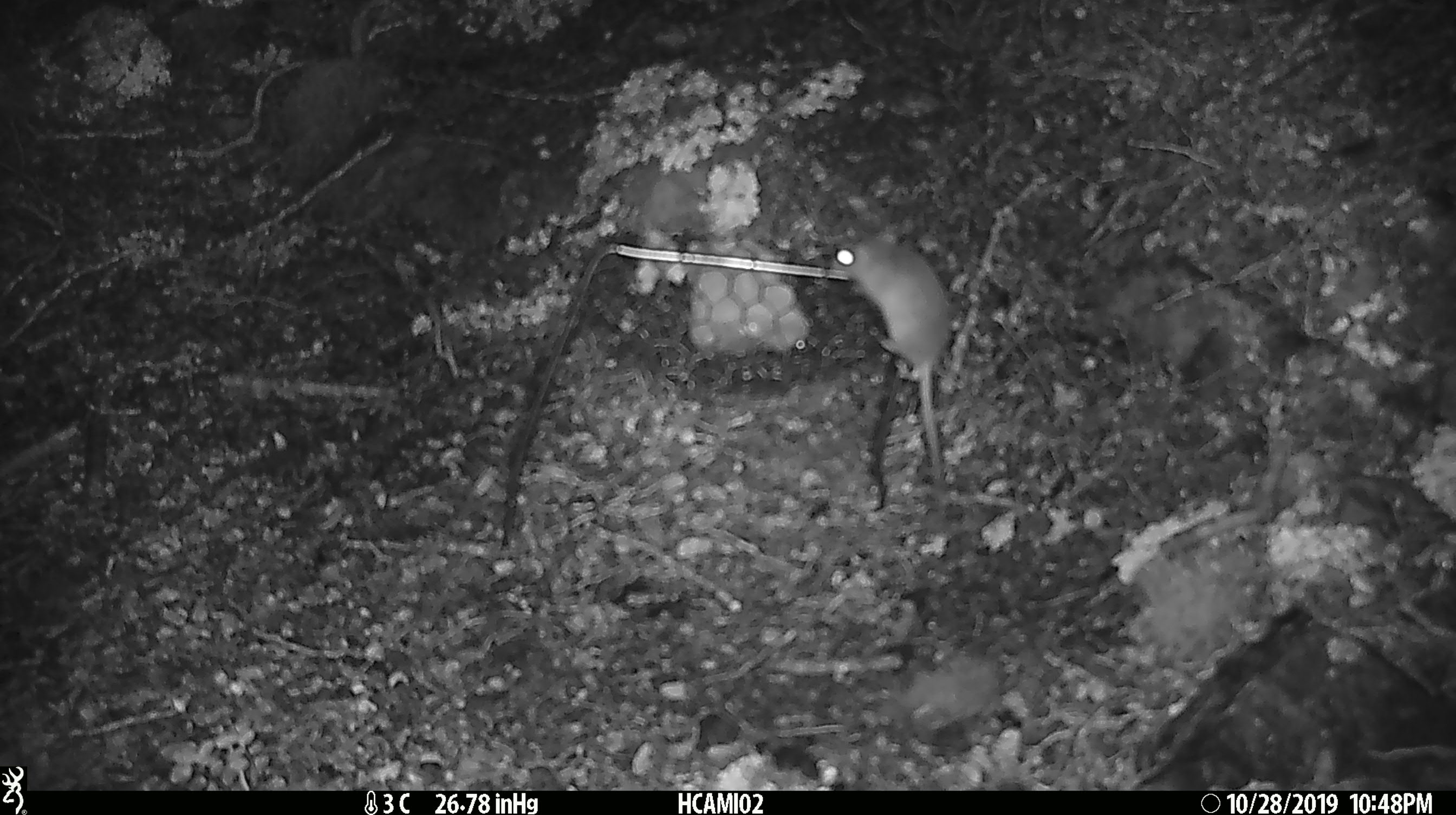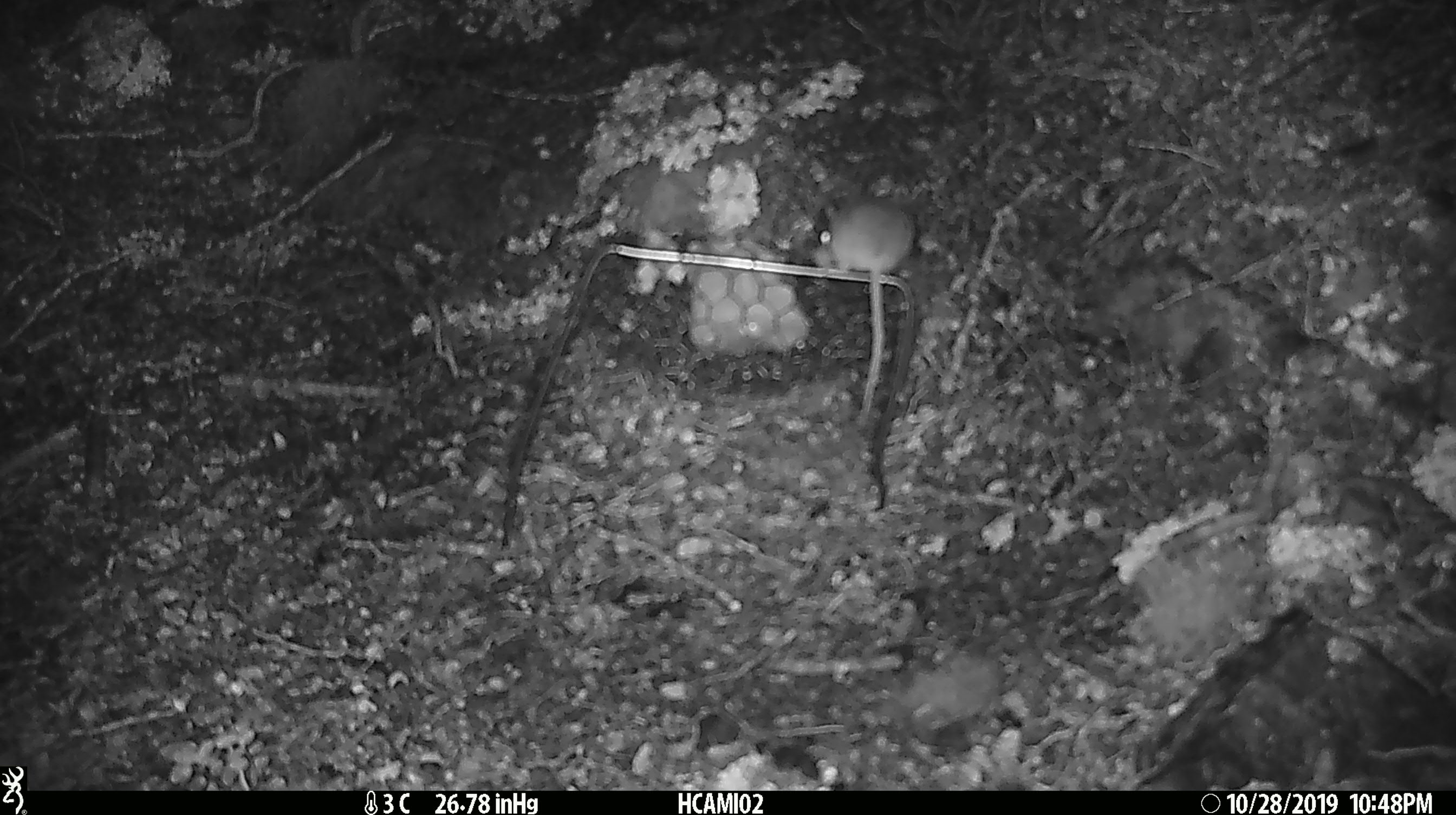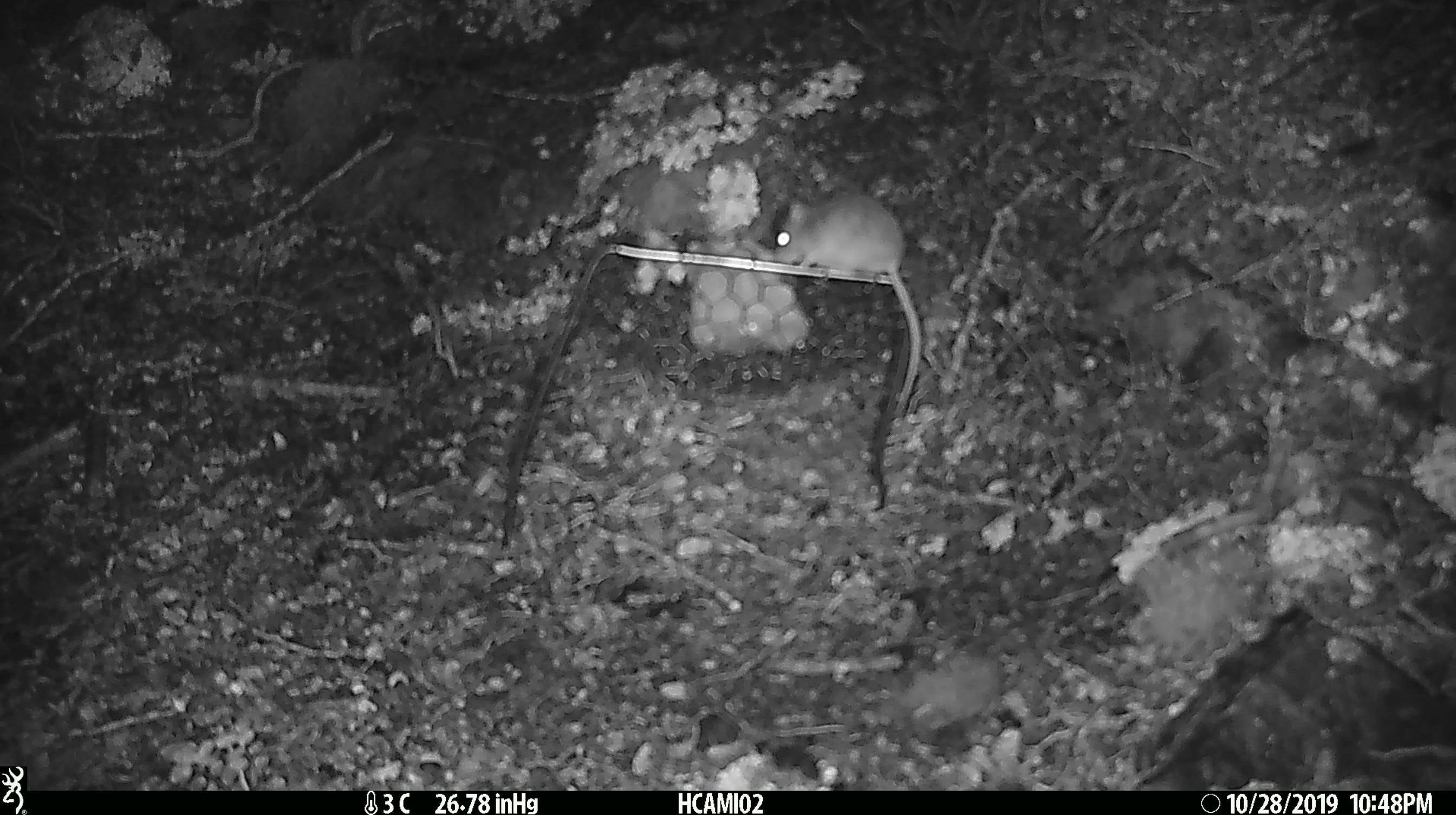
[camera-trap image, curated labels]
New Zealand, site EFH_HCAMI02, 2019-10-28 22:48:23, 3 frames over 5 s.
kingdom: Animalia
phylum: Chordata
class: Mammalia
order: Rodentia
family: Muridae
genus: Mus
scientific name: Mus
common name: mouse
Mouse (Mus).